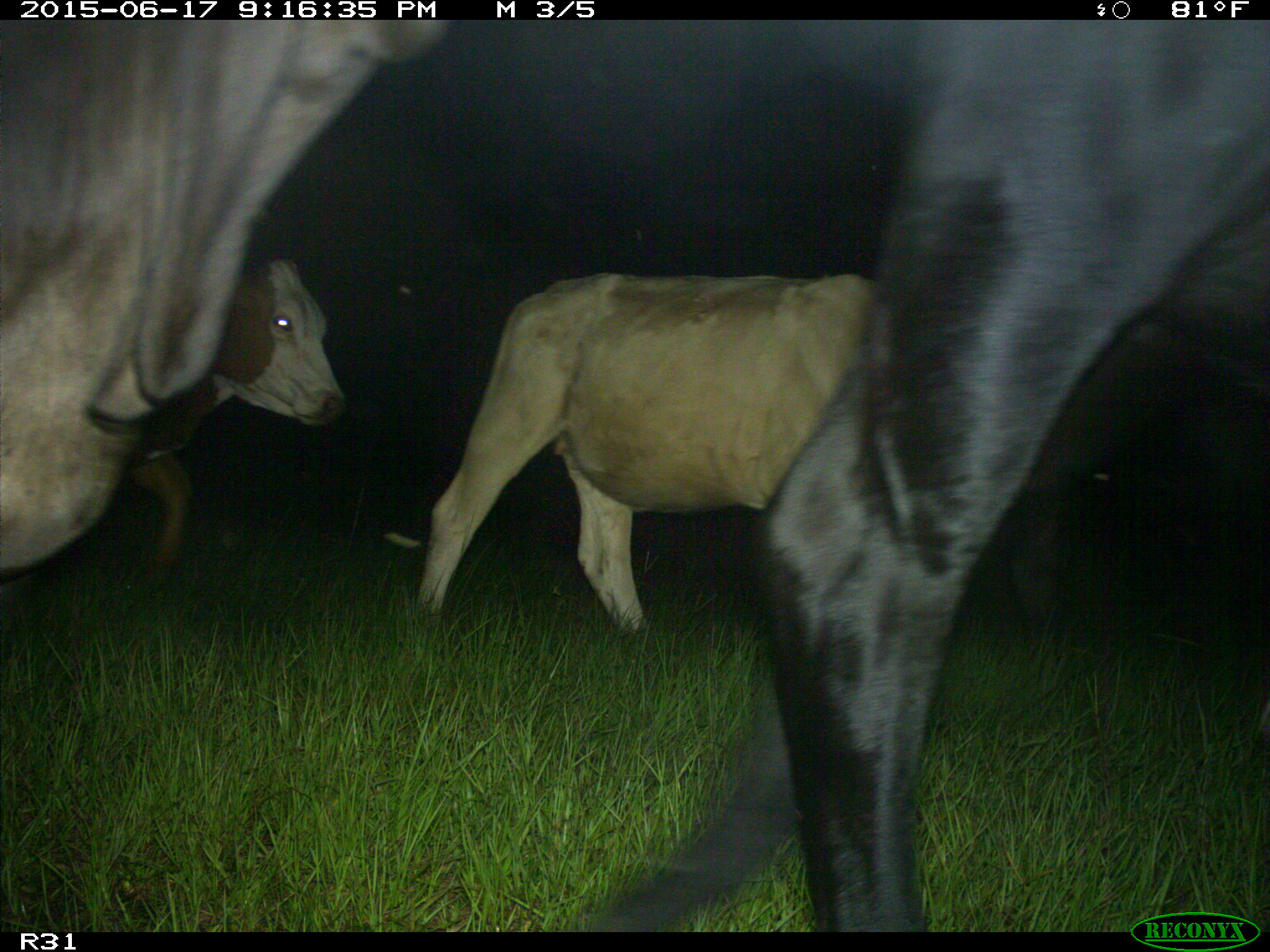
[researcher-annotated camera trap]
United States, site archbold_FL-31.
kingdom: Animalia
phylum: Chordata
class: Mammalia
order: Artiodactyla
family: Bovidae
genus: Bos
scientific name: Bos taurus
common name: domestic cow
Bos taurus (domestic cow).